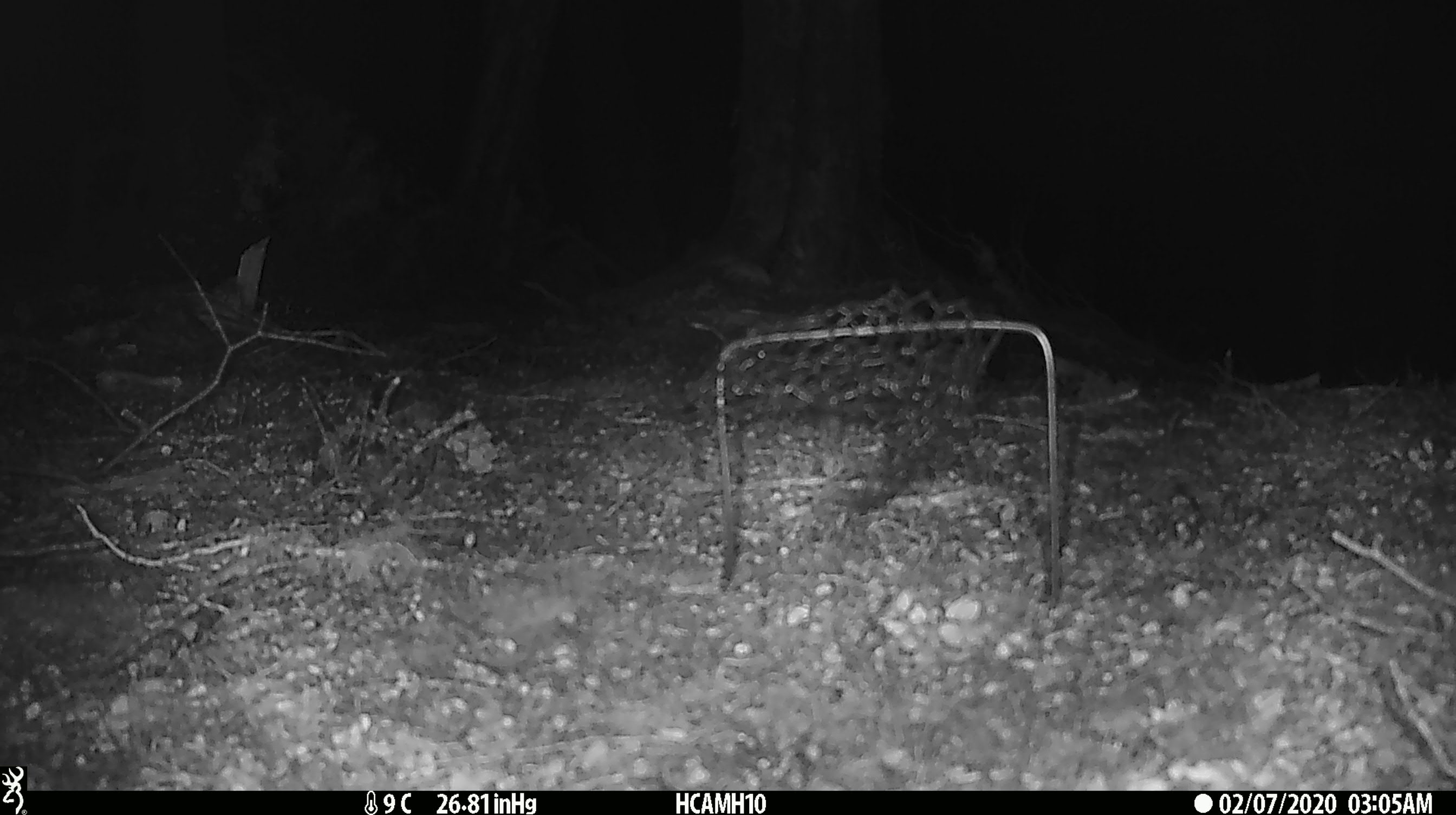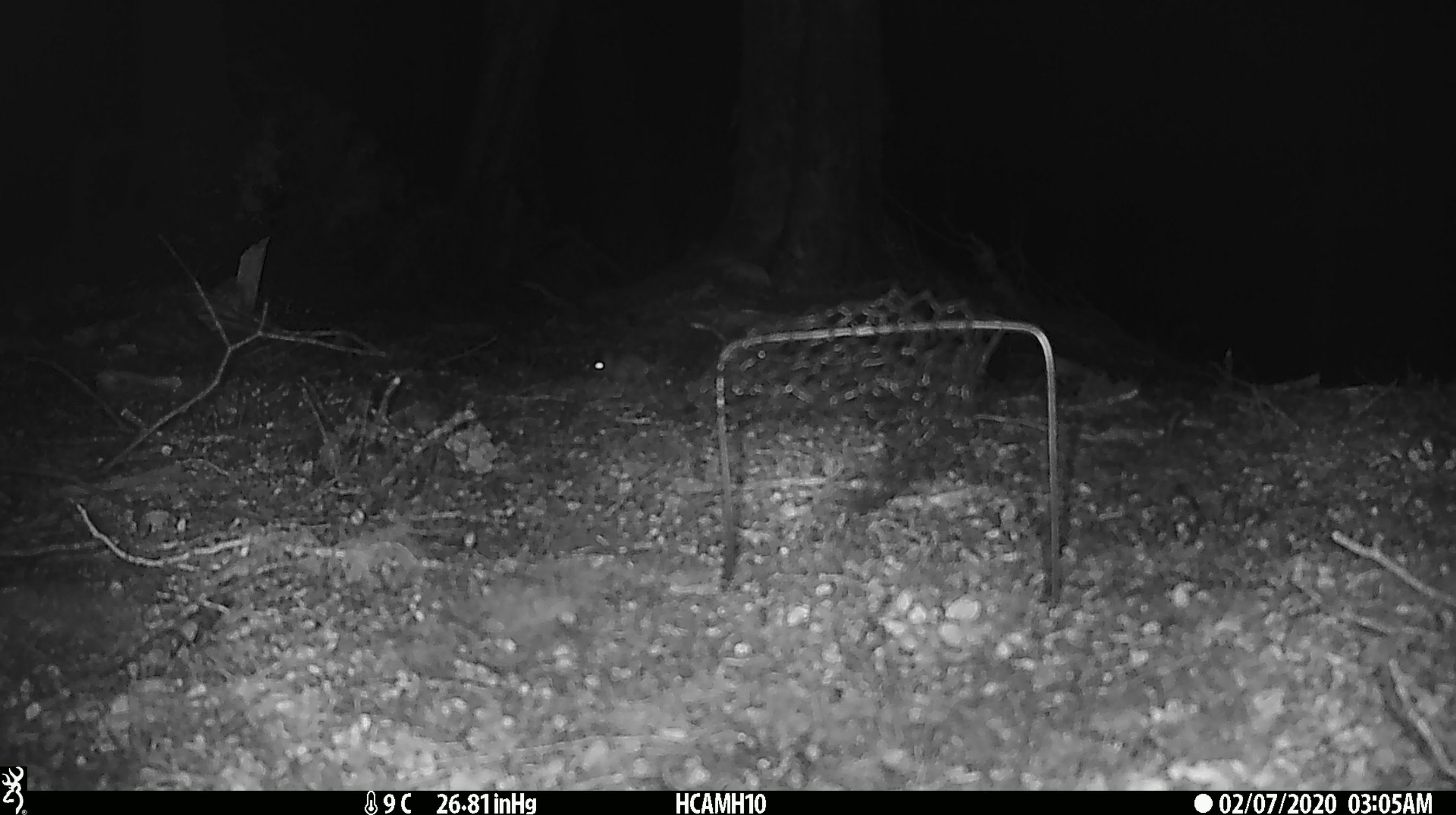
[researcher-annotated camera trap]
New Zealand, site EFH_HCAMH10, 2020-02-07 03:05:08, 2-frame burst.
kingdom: Animalia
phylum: Chordata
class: Mammalia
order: Rodentia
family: Muridae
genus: Mus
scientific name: Mus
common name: mouse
Mouse (Mus).